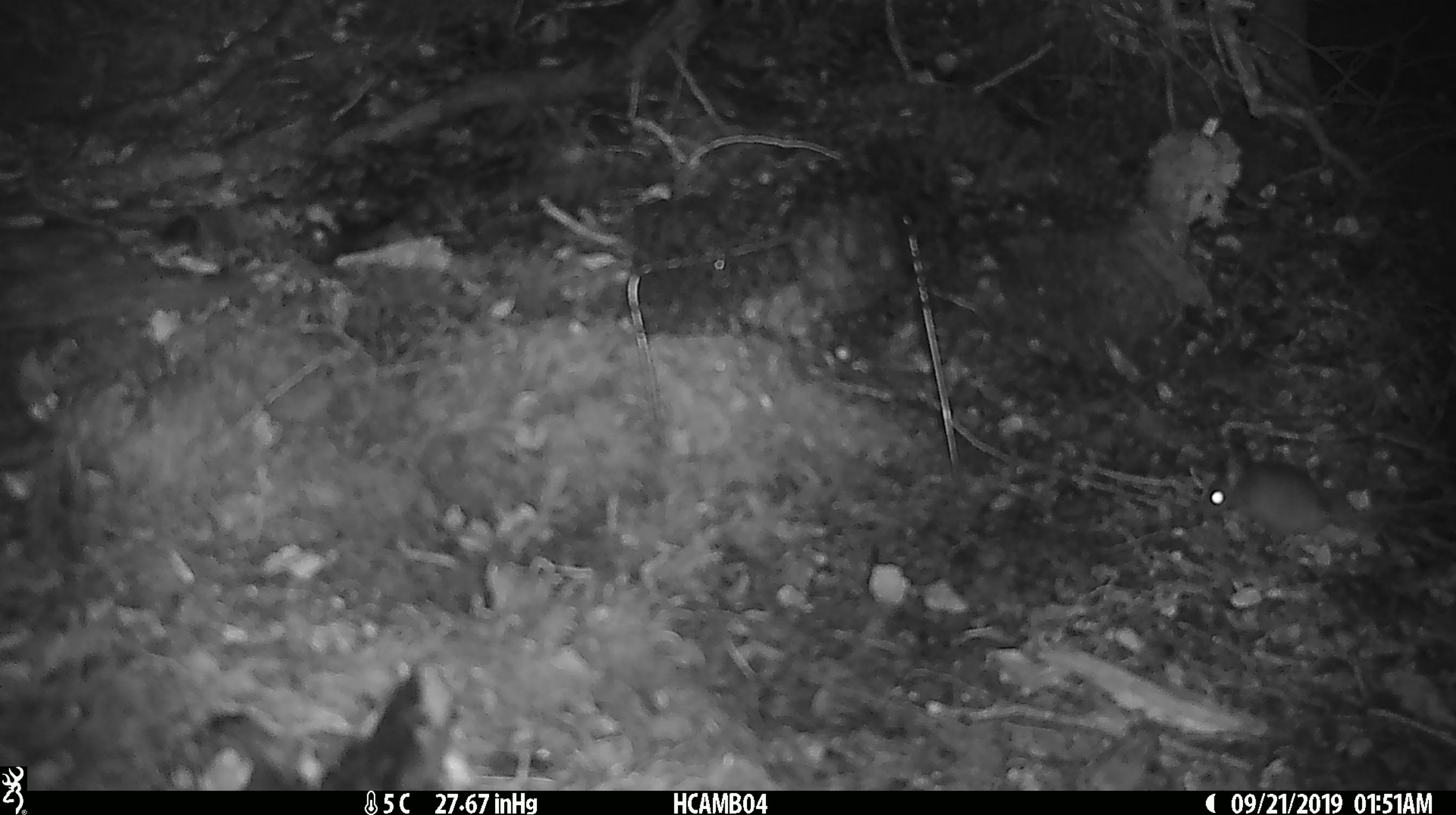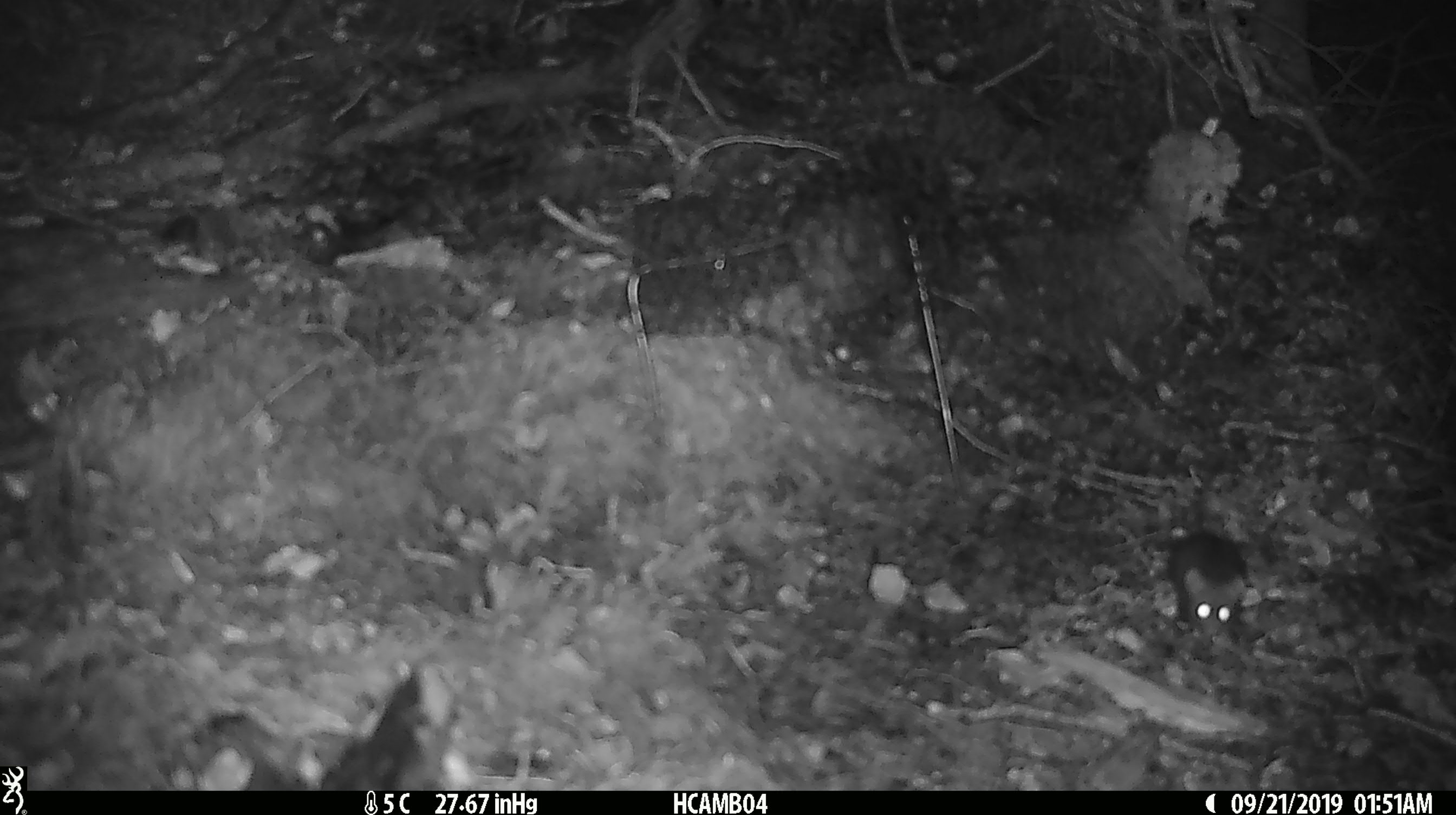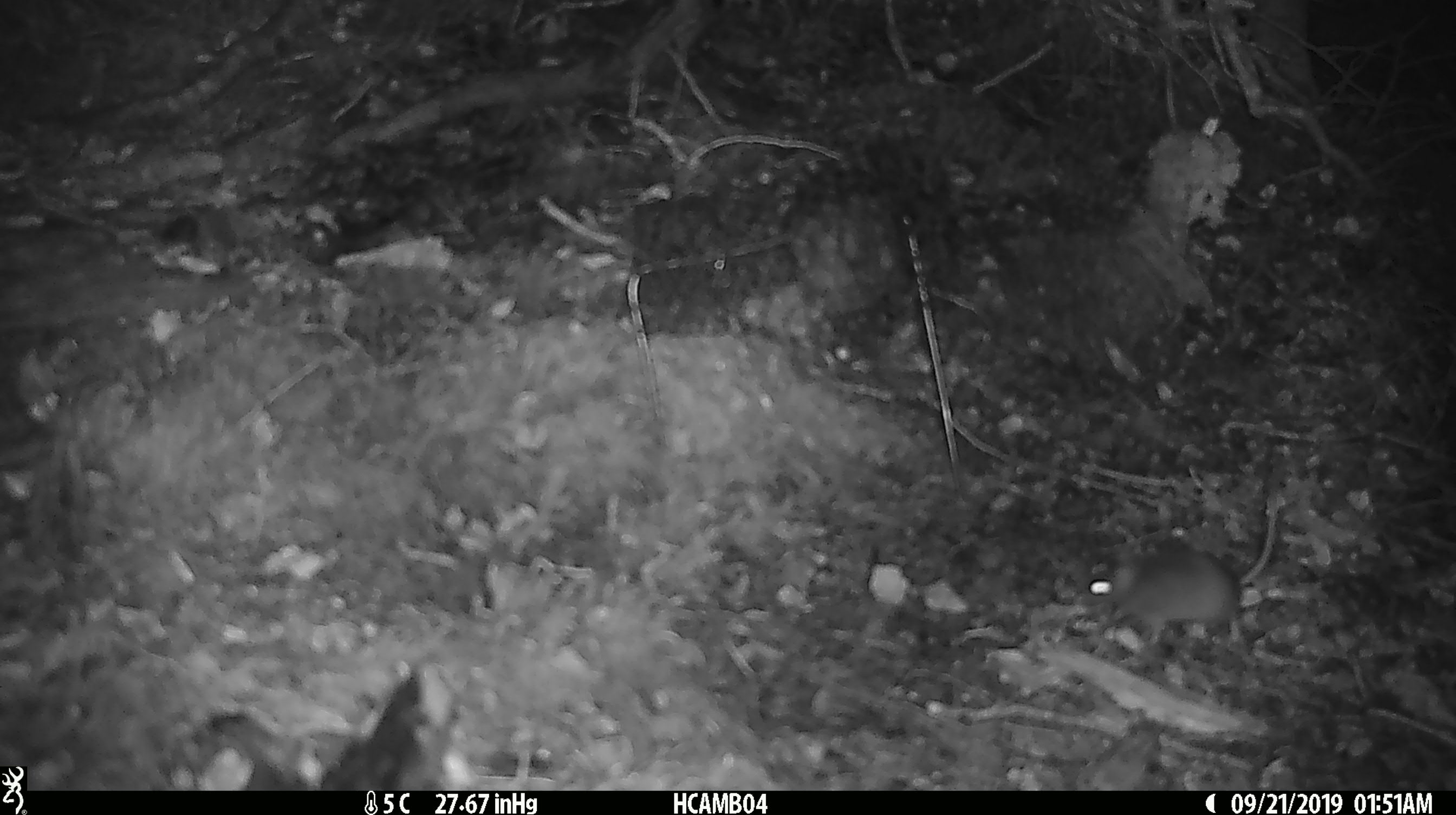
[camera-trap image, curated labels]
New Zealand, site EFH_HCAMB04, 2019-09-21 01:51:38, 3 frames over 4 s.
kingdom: Animalia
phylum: Chordata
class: Mammalia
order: Rodentia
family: Muridae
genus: Mus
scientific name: Mus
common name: mouse